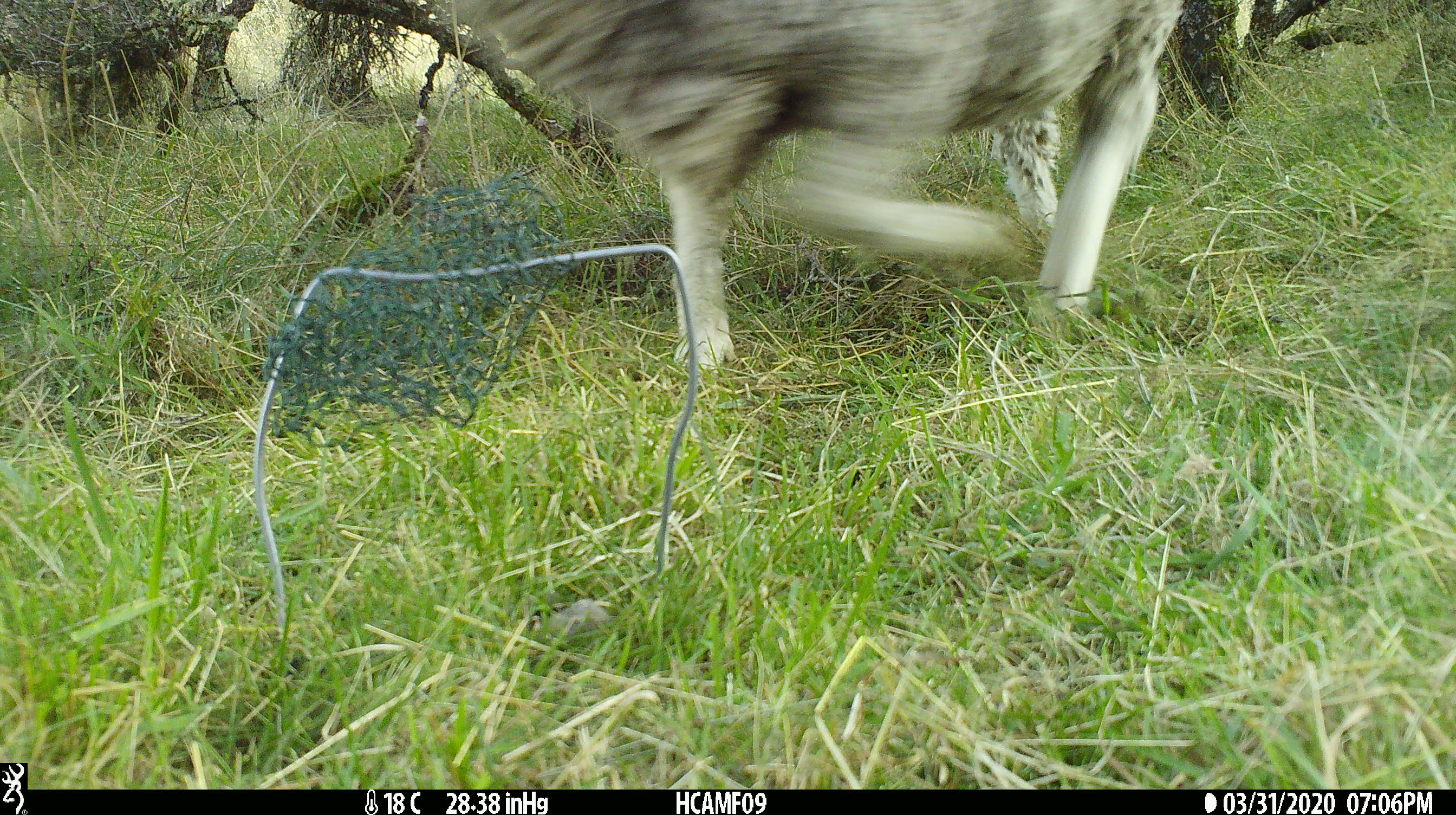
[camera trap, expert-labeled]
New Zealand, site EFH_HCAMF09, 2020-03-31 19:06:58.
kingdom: Animalia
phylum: Chordata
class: Mammalia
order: Artiodactyla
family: Bovidae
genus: Ovis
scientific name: Ovis aries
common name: domestic sheep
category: sheep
Sheep (domestic sheep) (Ovis aries).